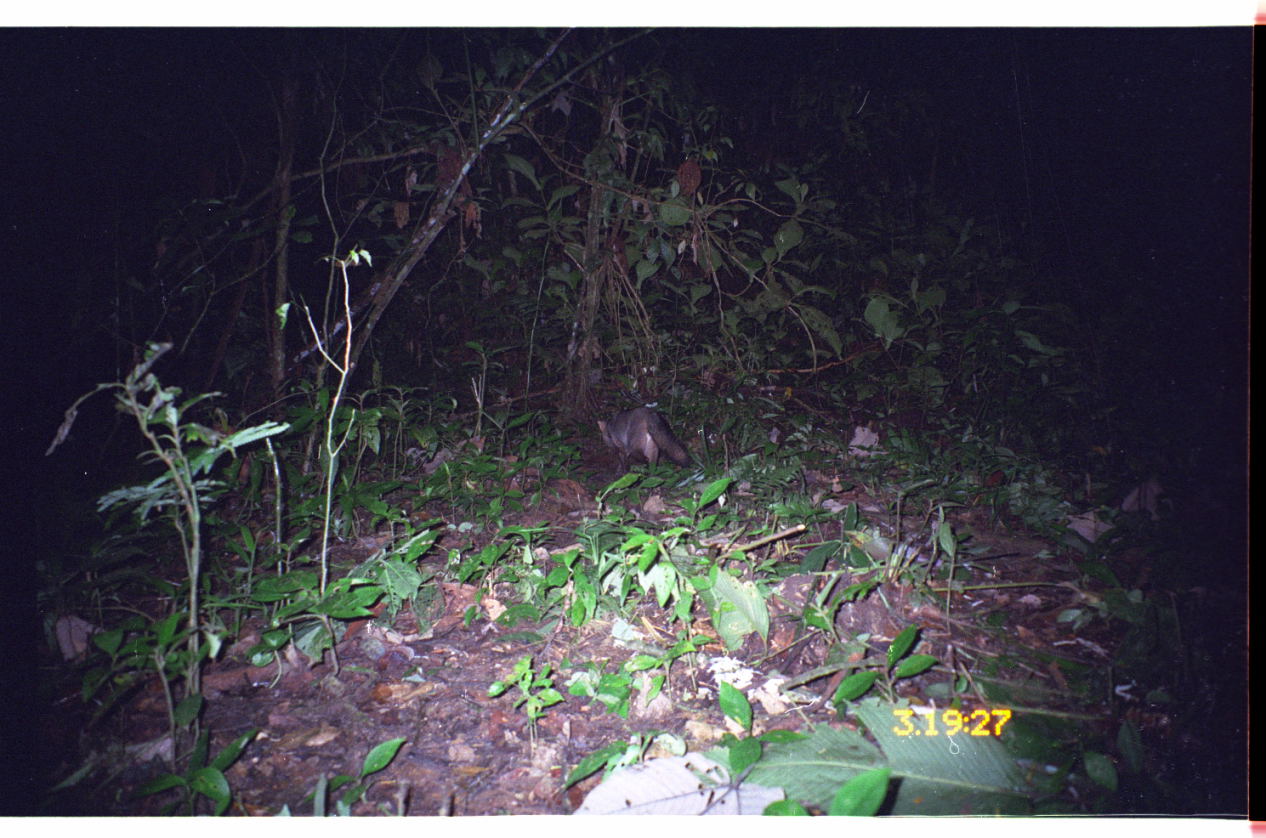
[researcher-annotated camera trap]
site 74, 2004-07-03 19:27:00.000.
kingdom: Animalia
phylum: Chordata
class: Mammalia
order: Carnivora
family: Canidae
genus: Atelocynus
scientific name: Atelocynus microtis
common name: short-eared dog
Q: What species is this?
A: Atelocynus microtis (short-eared dog).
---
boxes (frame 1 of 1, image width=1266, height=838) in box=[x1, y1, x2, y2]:
atelocynus microtis: box=[597, 405, 695, 480]